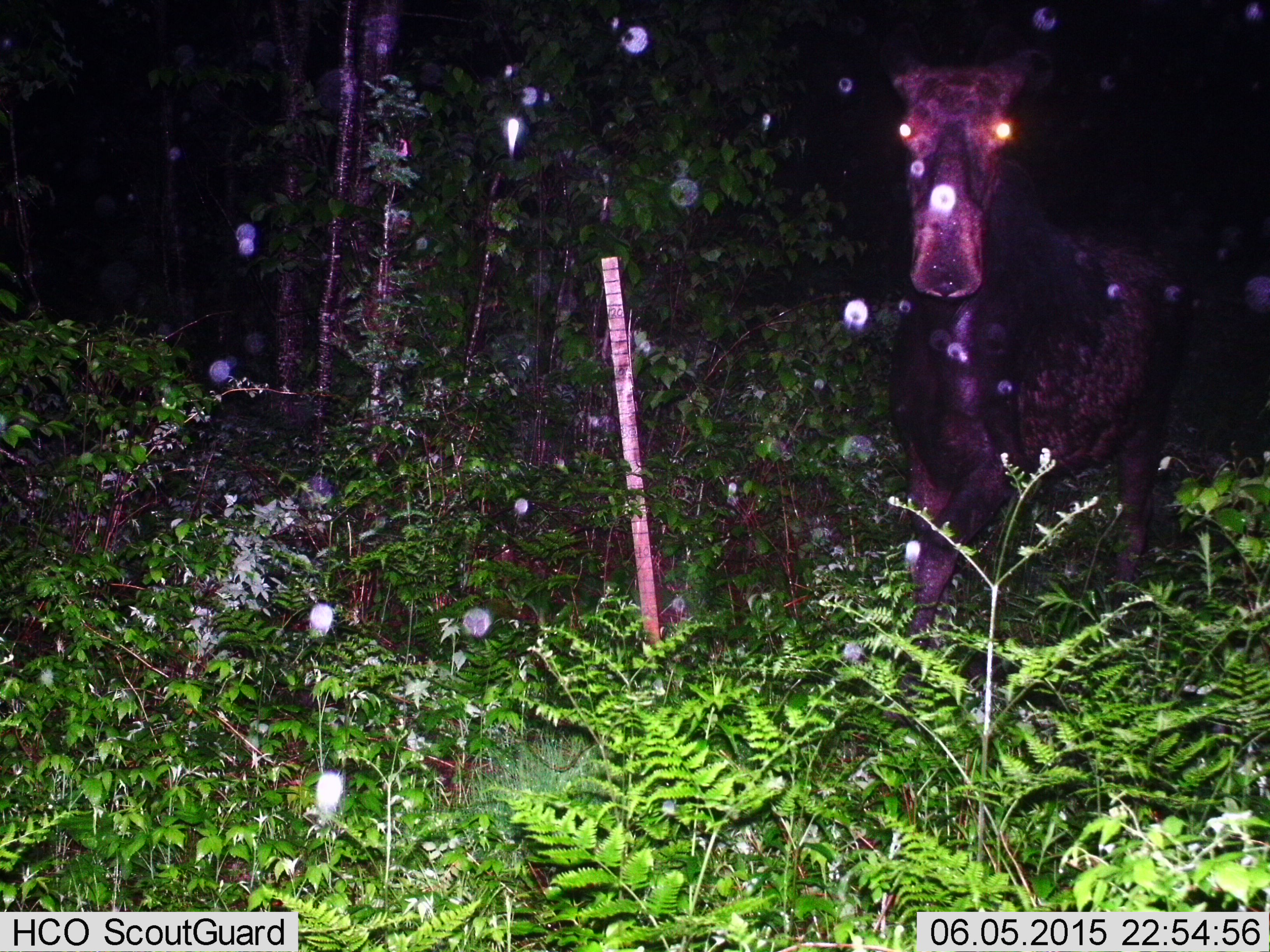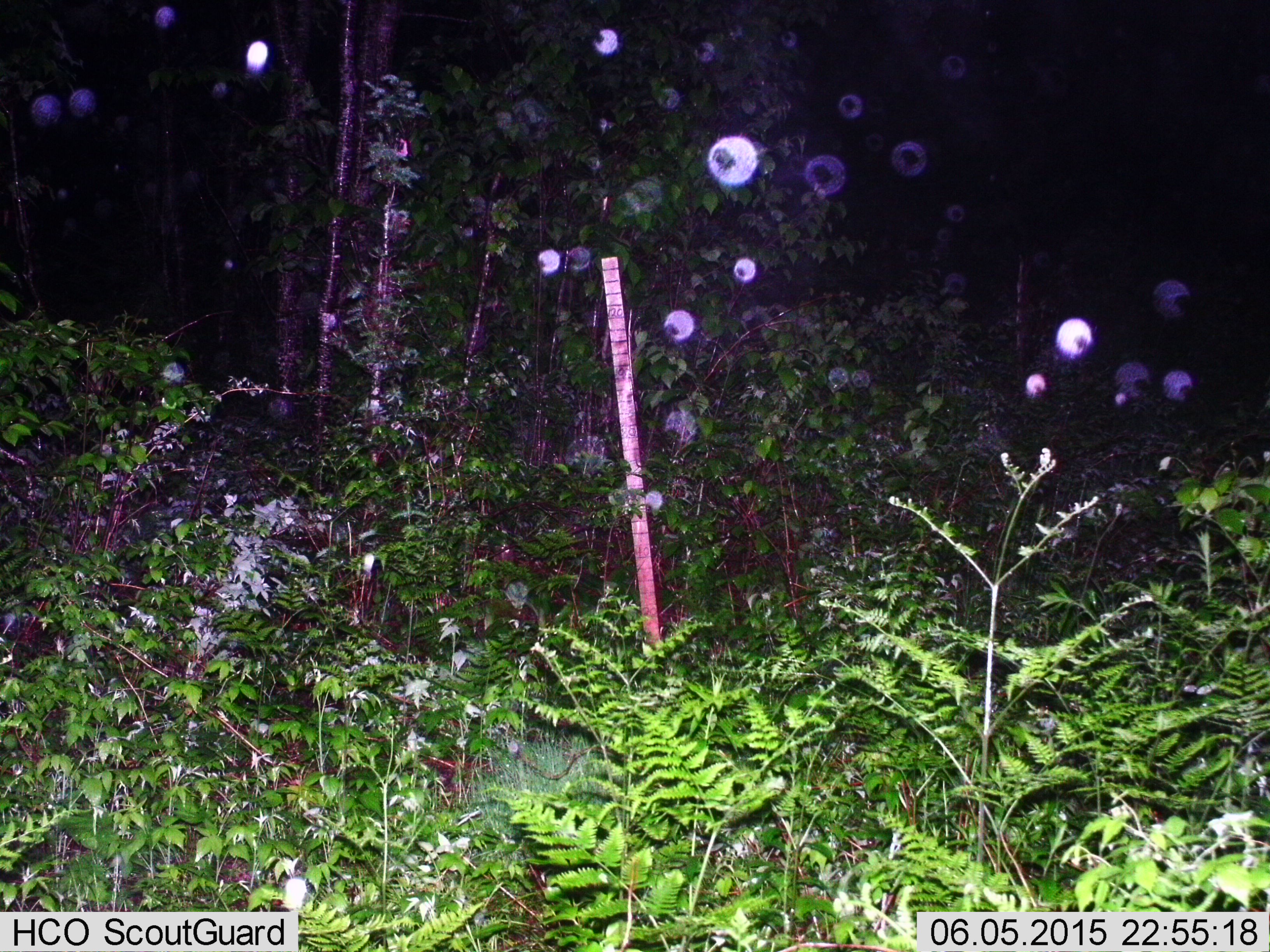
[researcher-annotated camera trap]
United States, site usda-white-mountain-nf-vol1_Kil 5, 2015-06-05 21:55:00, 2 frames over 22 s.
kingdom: Animalia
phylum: Chordata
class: Mammalia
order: Artiodactyla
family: Cervidae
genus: Alces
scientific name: Alces alces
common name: moose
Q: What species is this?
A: Moose (Alces alces).